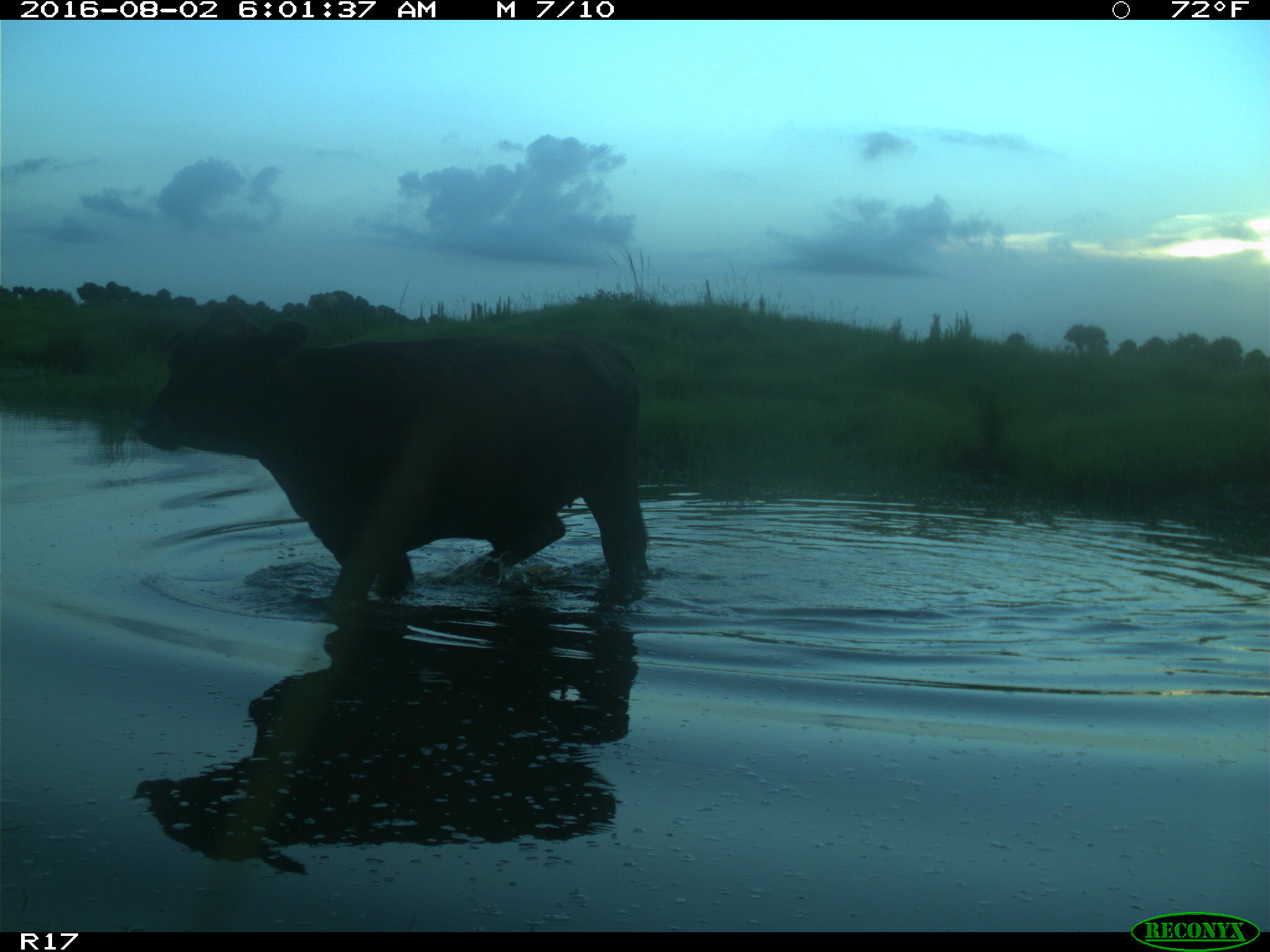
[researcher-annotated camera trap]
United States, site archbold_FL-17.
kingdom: Animalia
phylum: Chordata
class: Mammalia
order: Artiodactyla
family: Bovidae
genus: Bos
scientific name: Bos taurus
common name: domestic cow